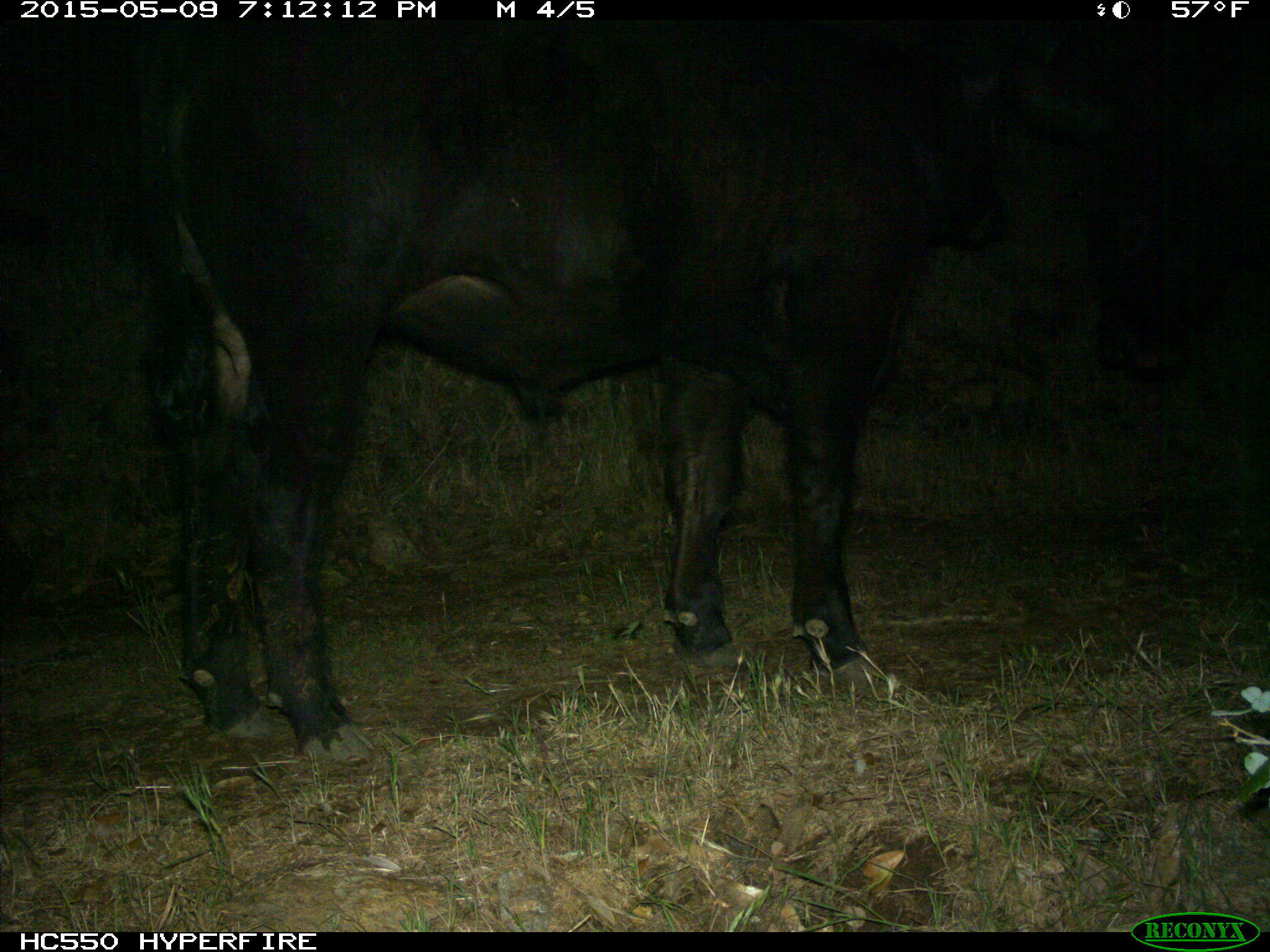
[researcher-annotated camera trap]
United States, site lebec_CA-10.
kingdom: Animalia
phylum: Chordata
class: Mammalia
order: Artiodactyla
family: Bovidae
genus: Bos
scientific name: Bos taurus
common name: domestic cow